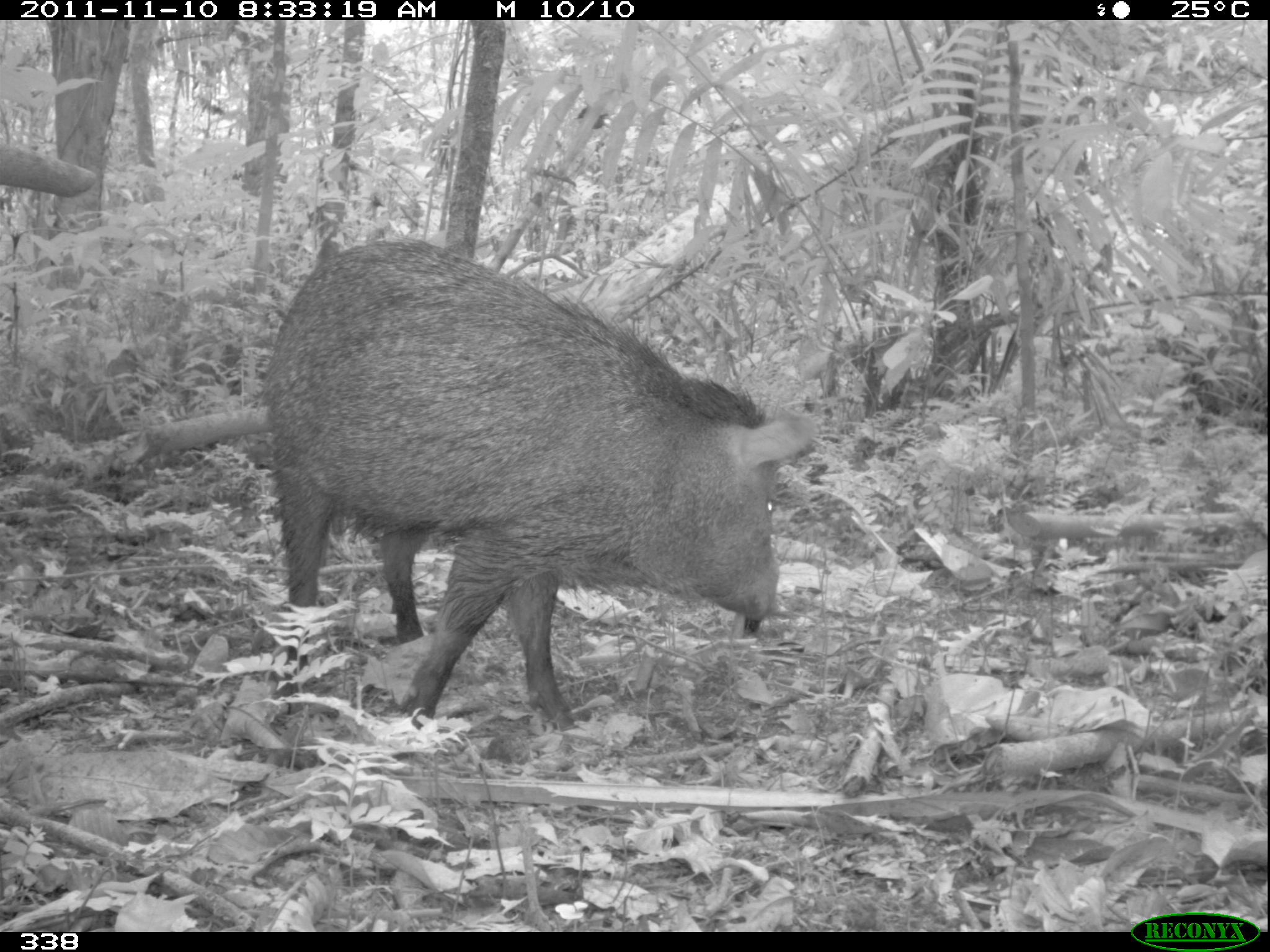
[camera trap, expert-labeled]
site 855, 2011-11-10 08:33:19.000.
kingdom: Animalia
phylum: Chordata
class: Mammalia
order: Artiodactyla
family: Tayassuidae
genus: Pecari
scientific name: Pecari tajacu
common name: collared peccary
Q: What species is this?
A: Pecari tajacu (collared peccary).